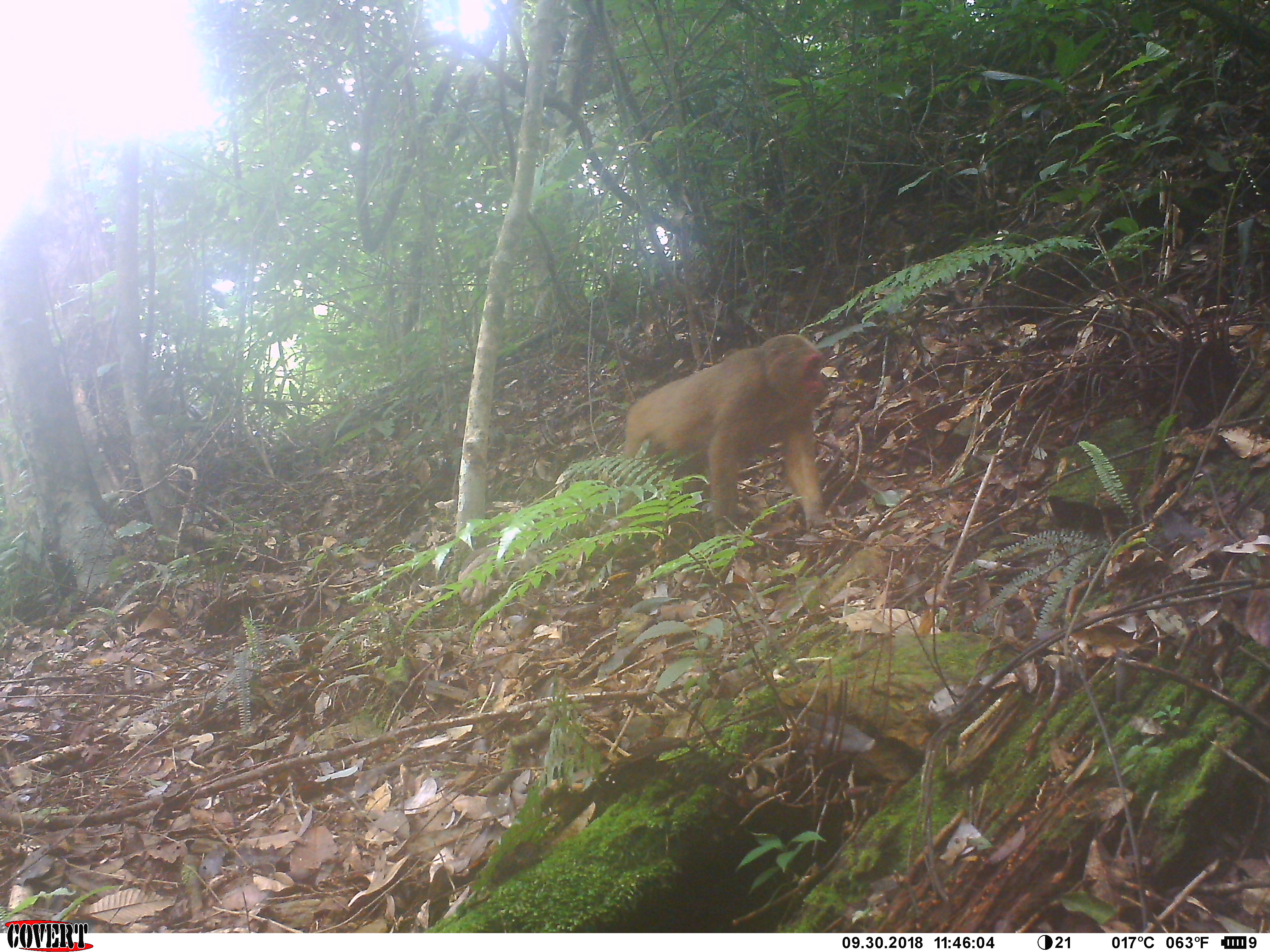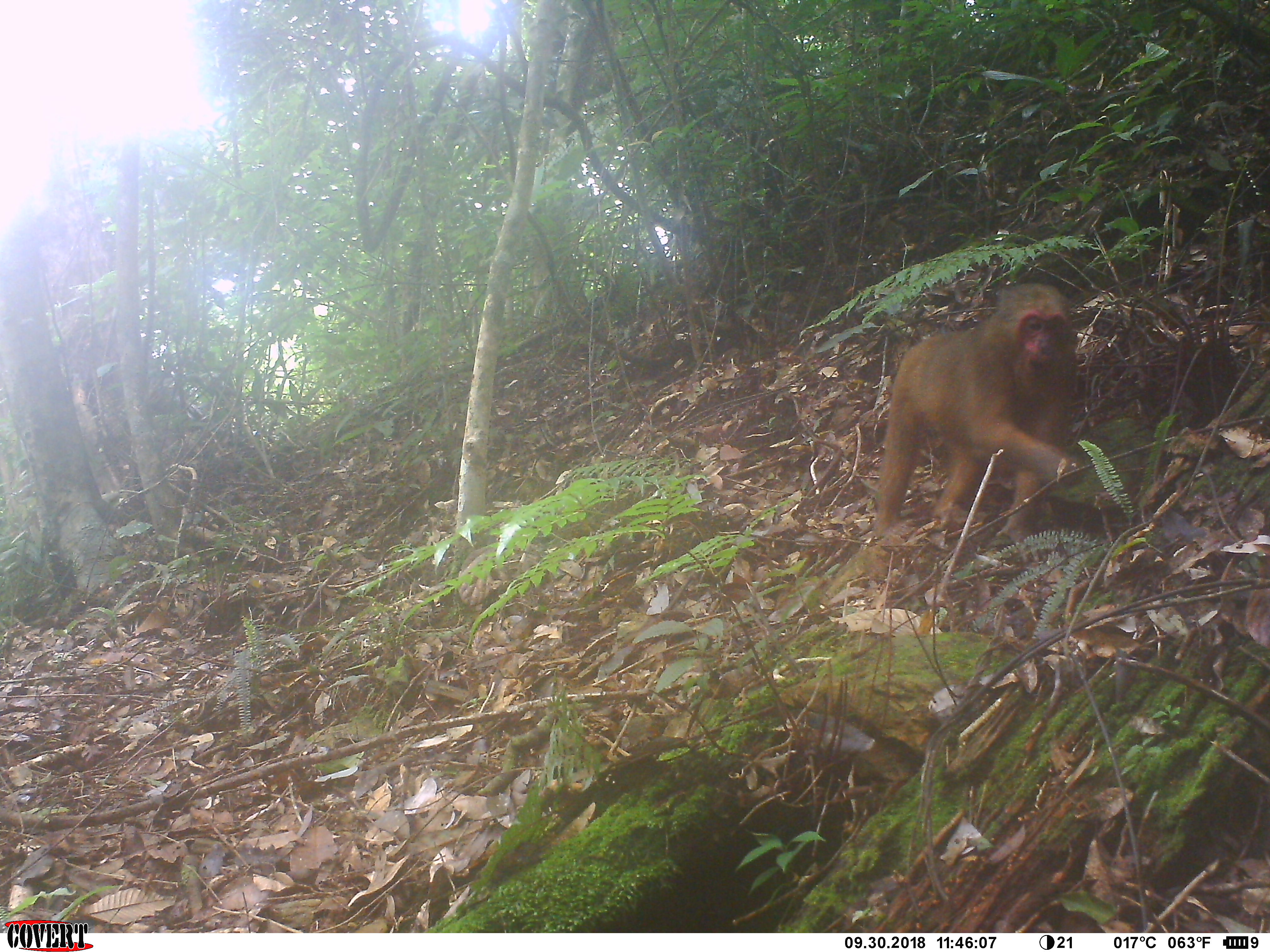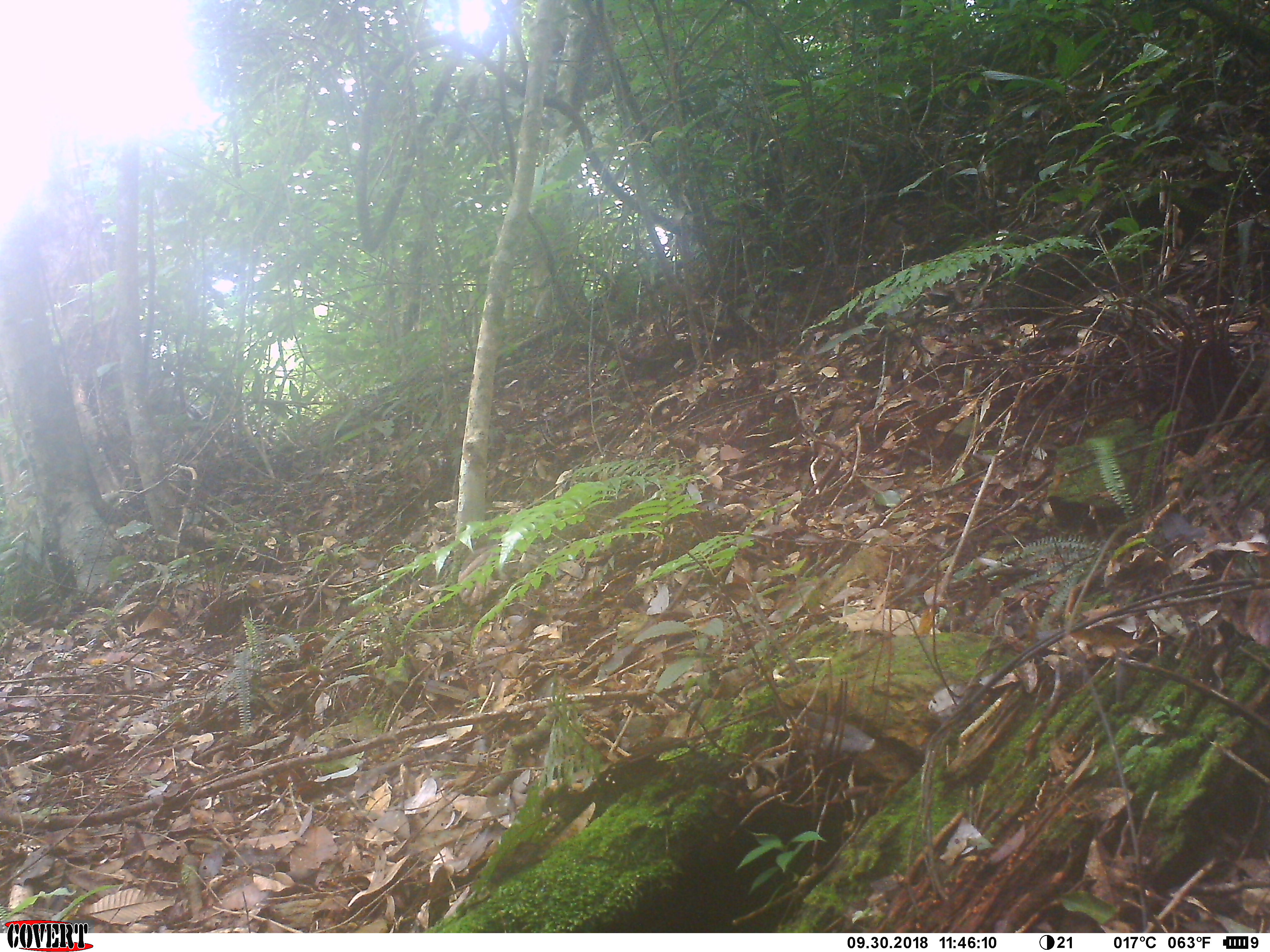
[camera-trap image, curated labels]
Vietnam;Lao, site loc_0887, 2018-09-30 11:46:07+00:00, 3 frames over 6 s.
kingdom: Animalia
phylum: Chordata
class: Mammalia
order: Primates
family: Cercopithecidae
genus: Macaca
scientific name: Macaca arctoides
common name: stump-tailed macaque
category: stump tailed macaque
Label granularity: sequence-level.